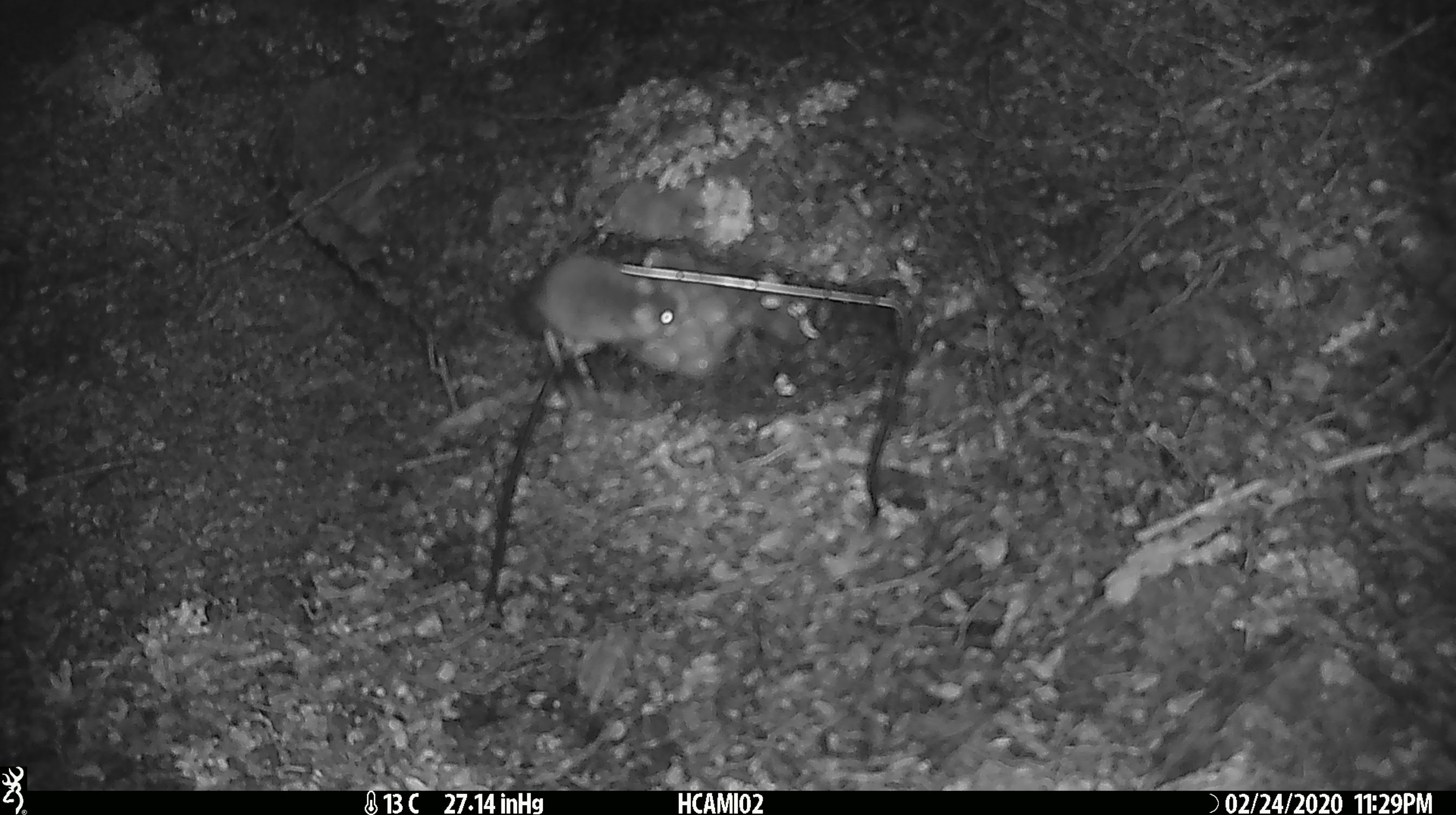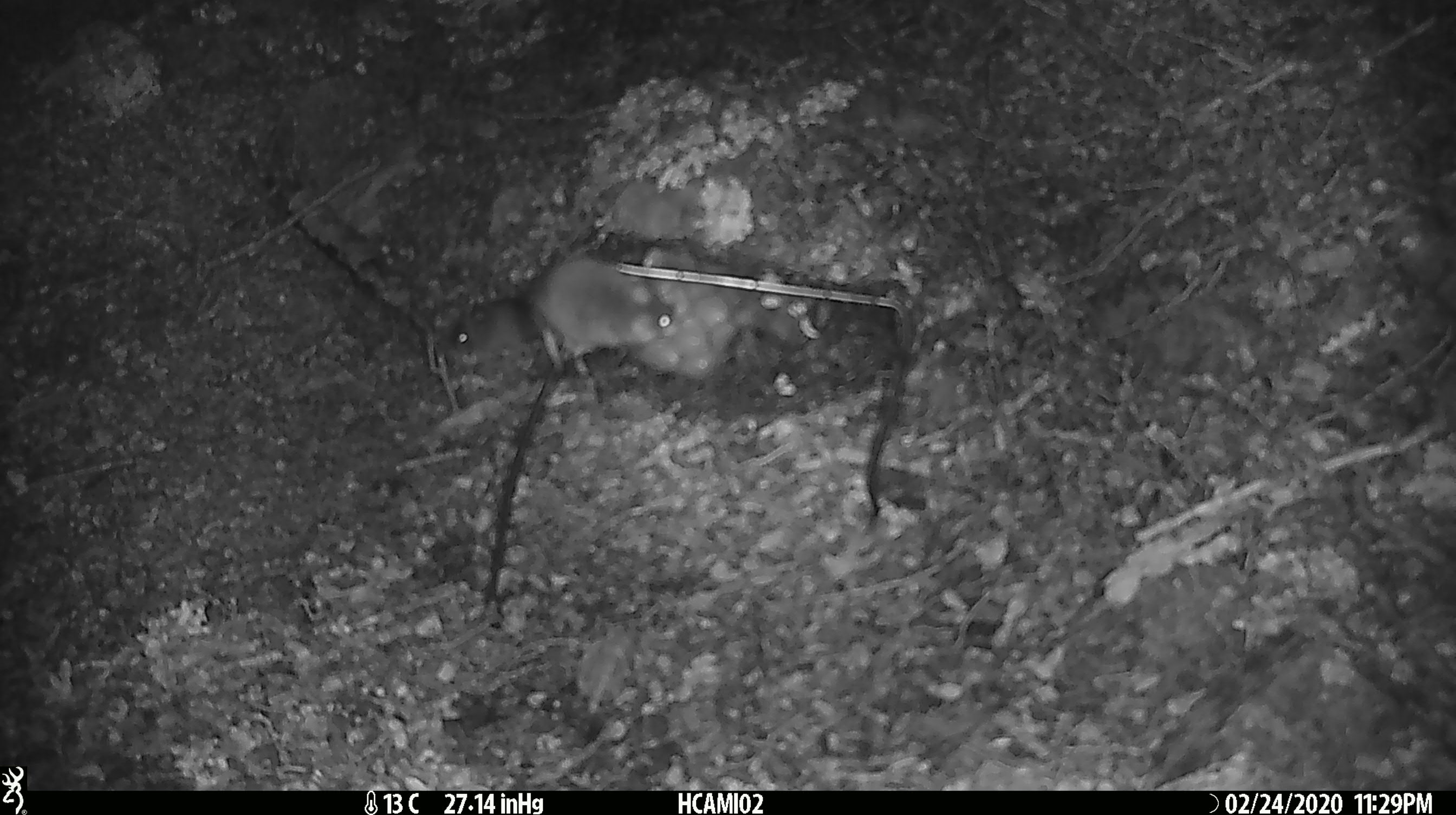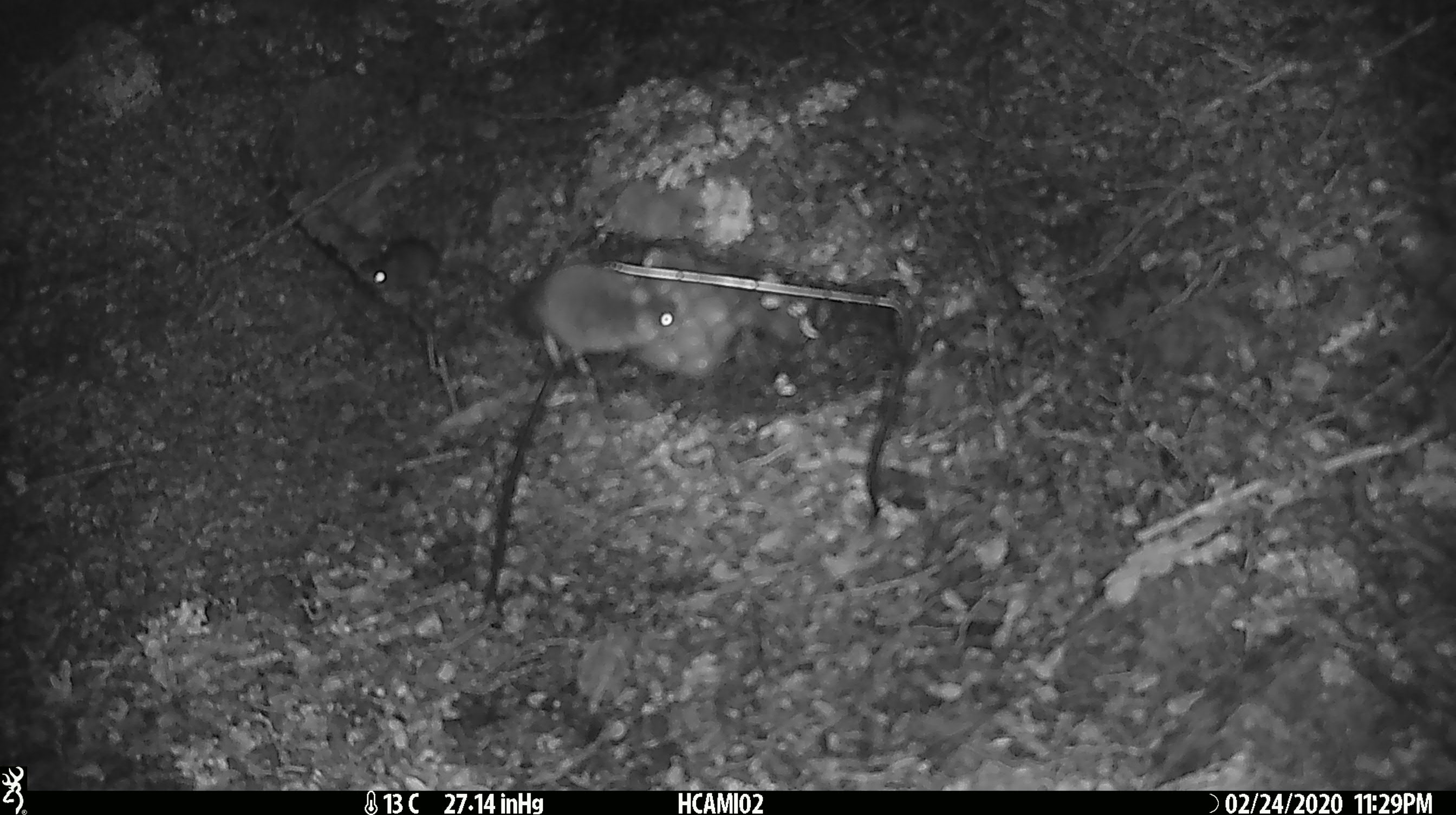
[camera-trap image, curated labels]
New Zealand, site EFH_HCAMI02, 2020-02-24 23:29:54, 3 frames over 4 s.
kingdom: Animalia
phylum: Chordata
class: Mammalia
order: Rodentia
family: Muridae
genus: Mus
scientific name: Mus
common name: mouse